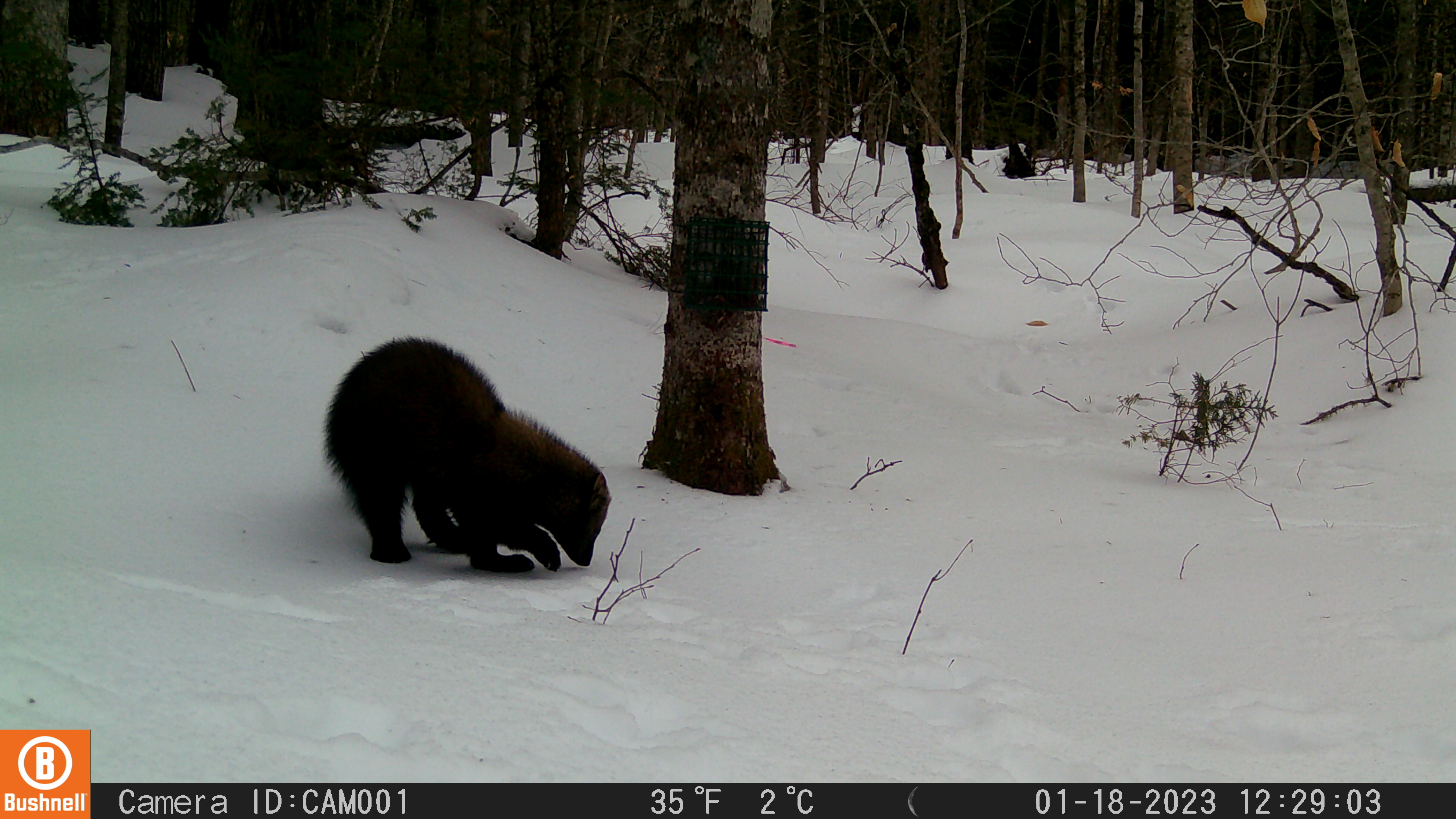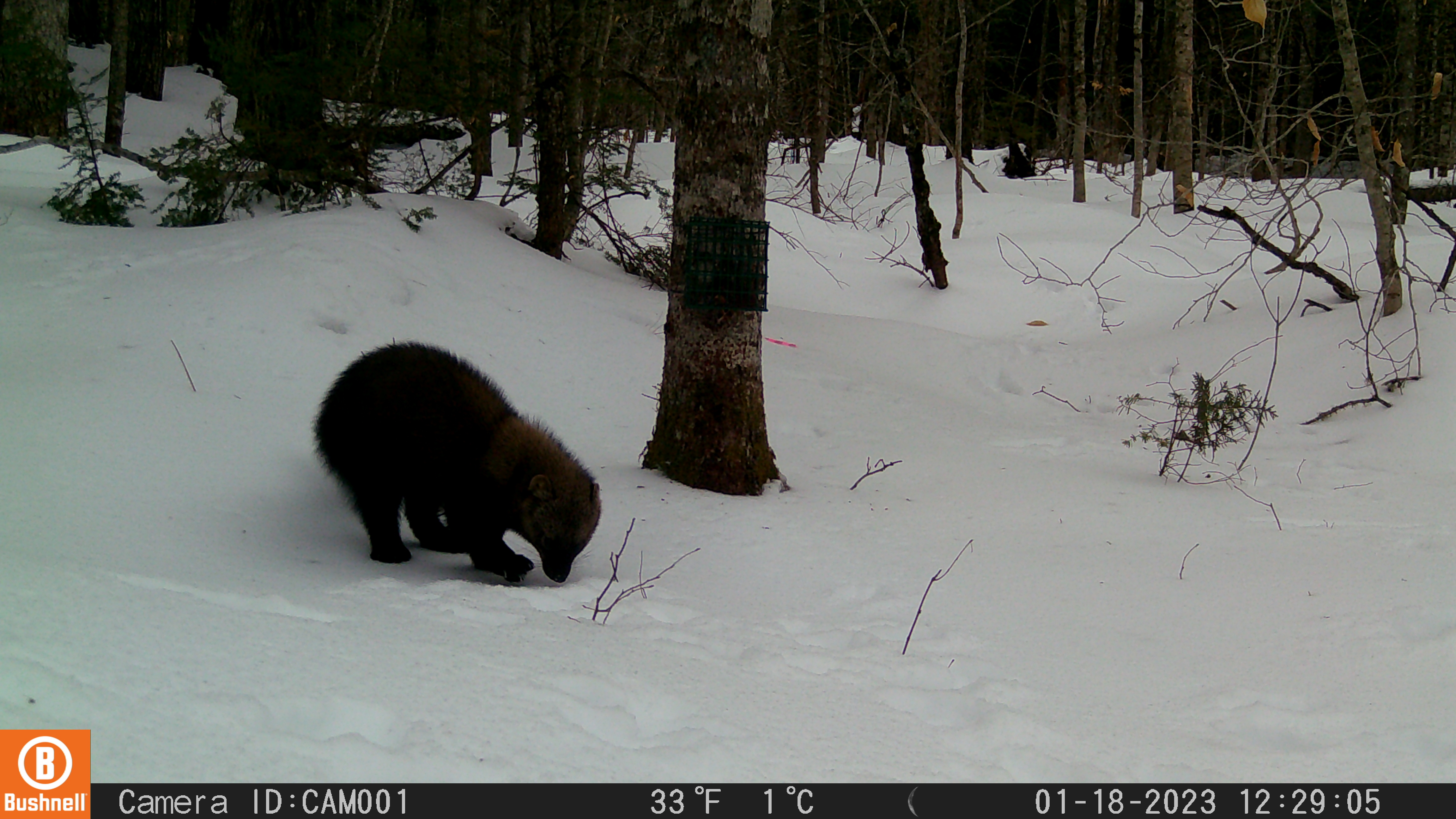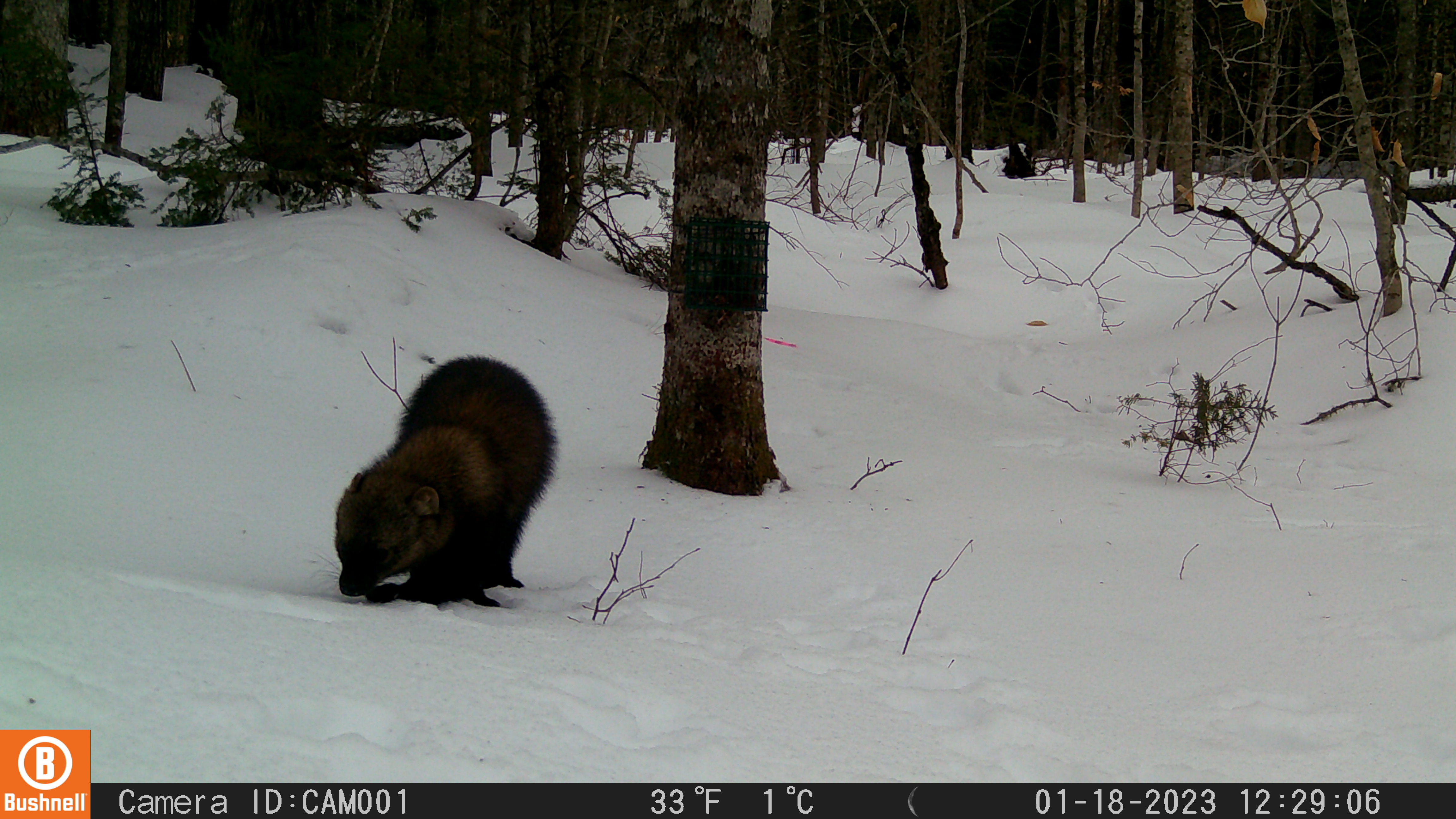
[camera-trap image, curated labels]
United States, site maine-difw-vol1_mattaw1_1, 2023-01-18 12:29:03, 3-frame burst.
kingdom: Animalia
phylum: Chordata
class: Mammalia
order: Carnivora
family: Mustelidae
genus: Pekania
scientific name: Pekania pennanti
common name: fisher